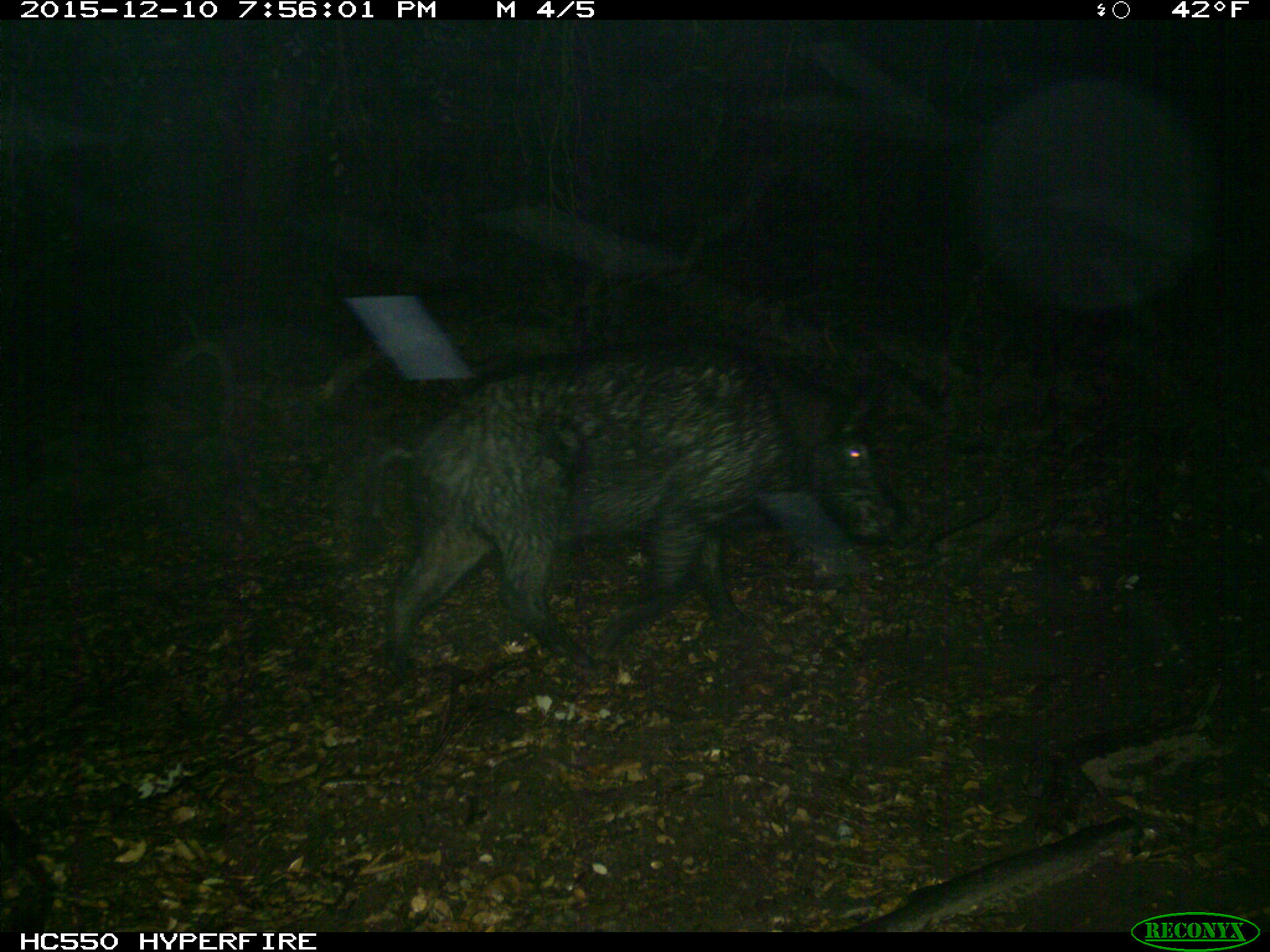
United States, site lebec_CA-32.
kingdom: Animalia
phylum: Chordata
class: Mammalia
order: Artiodactyla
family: Suidae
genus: Sus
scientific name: Sus scrofa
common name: wild boar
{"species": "Sus scrofa (wild boar)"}